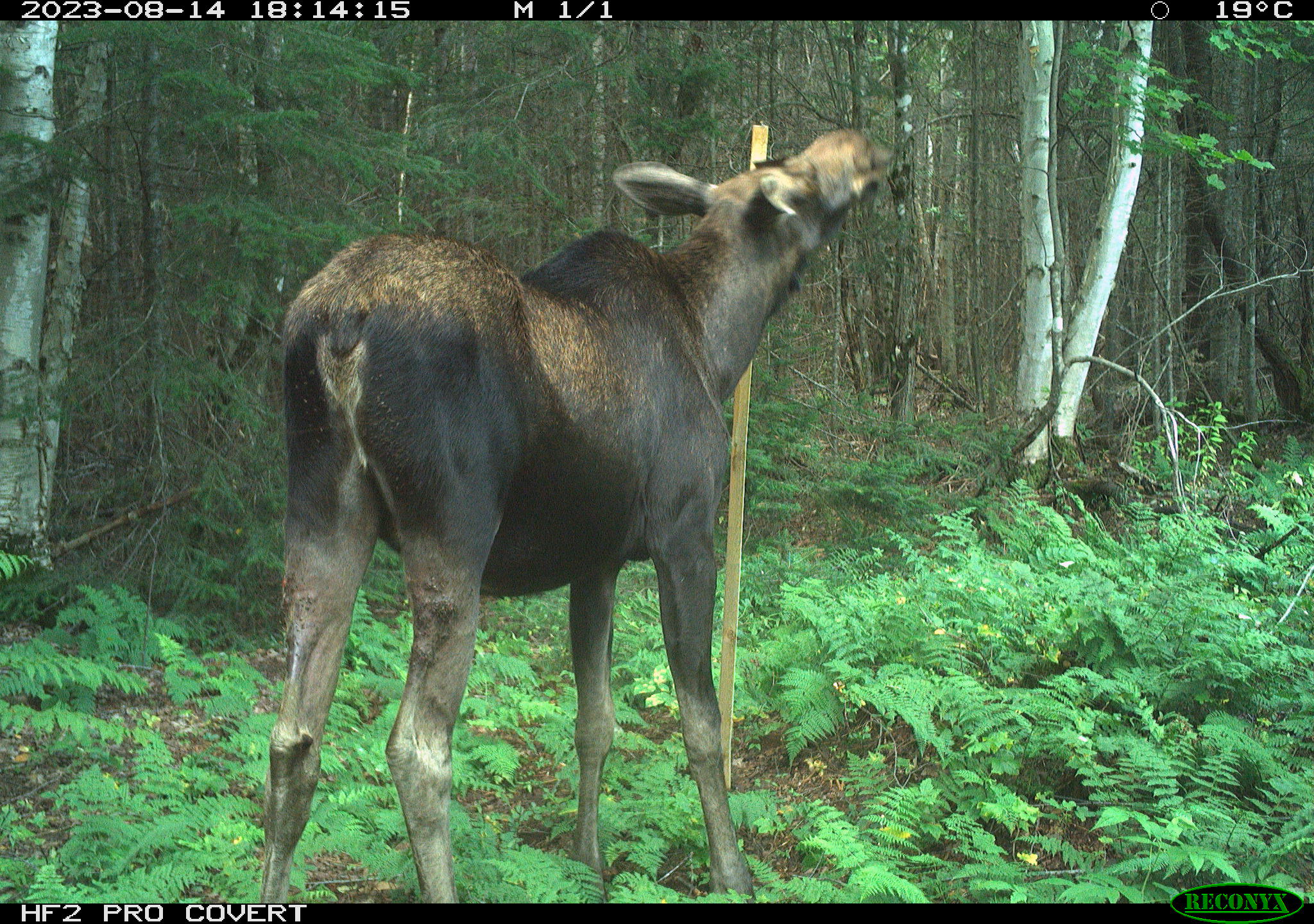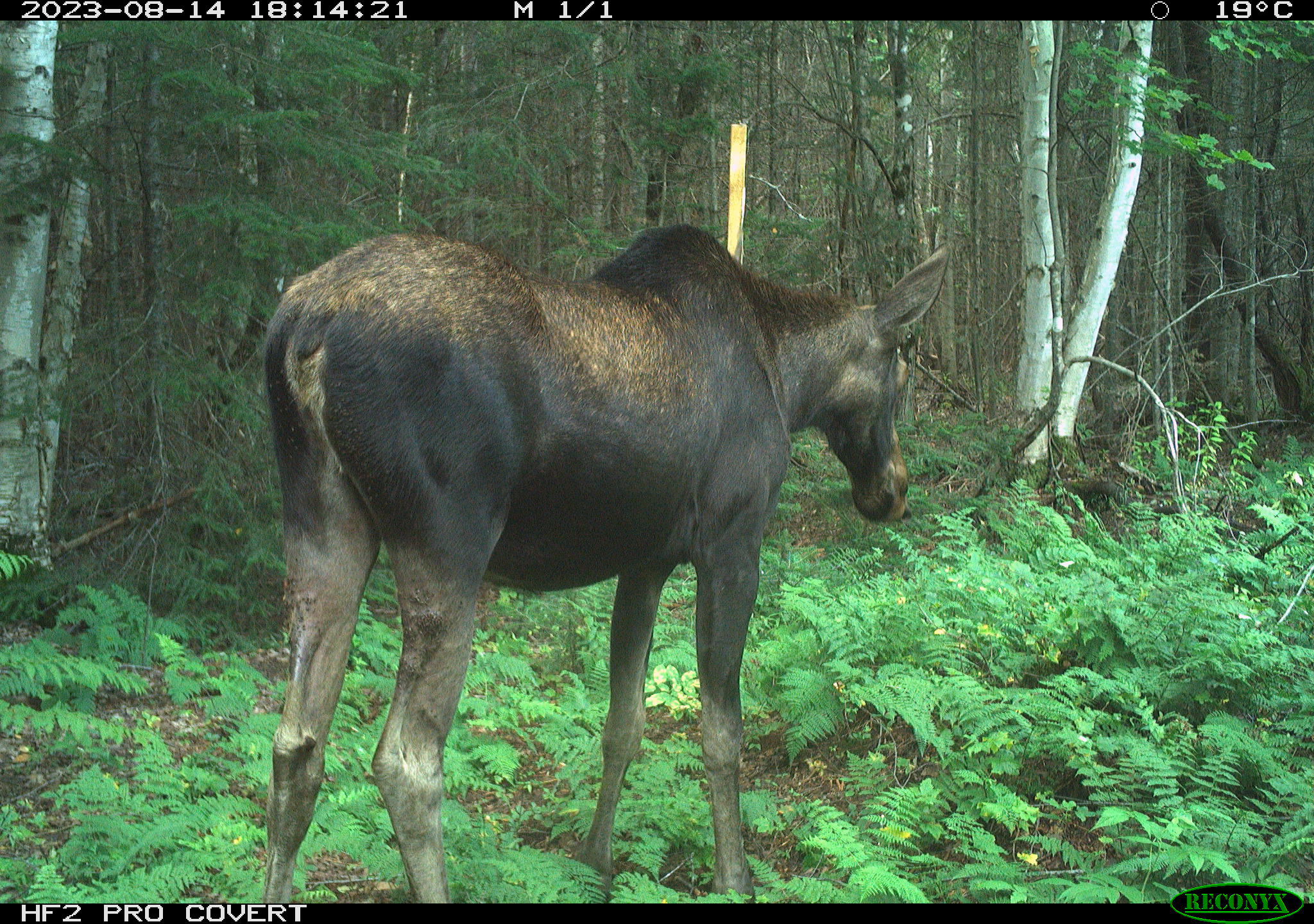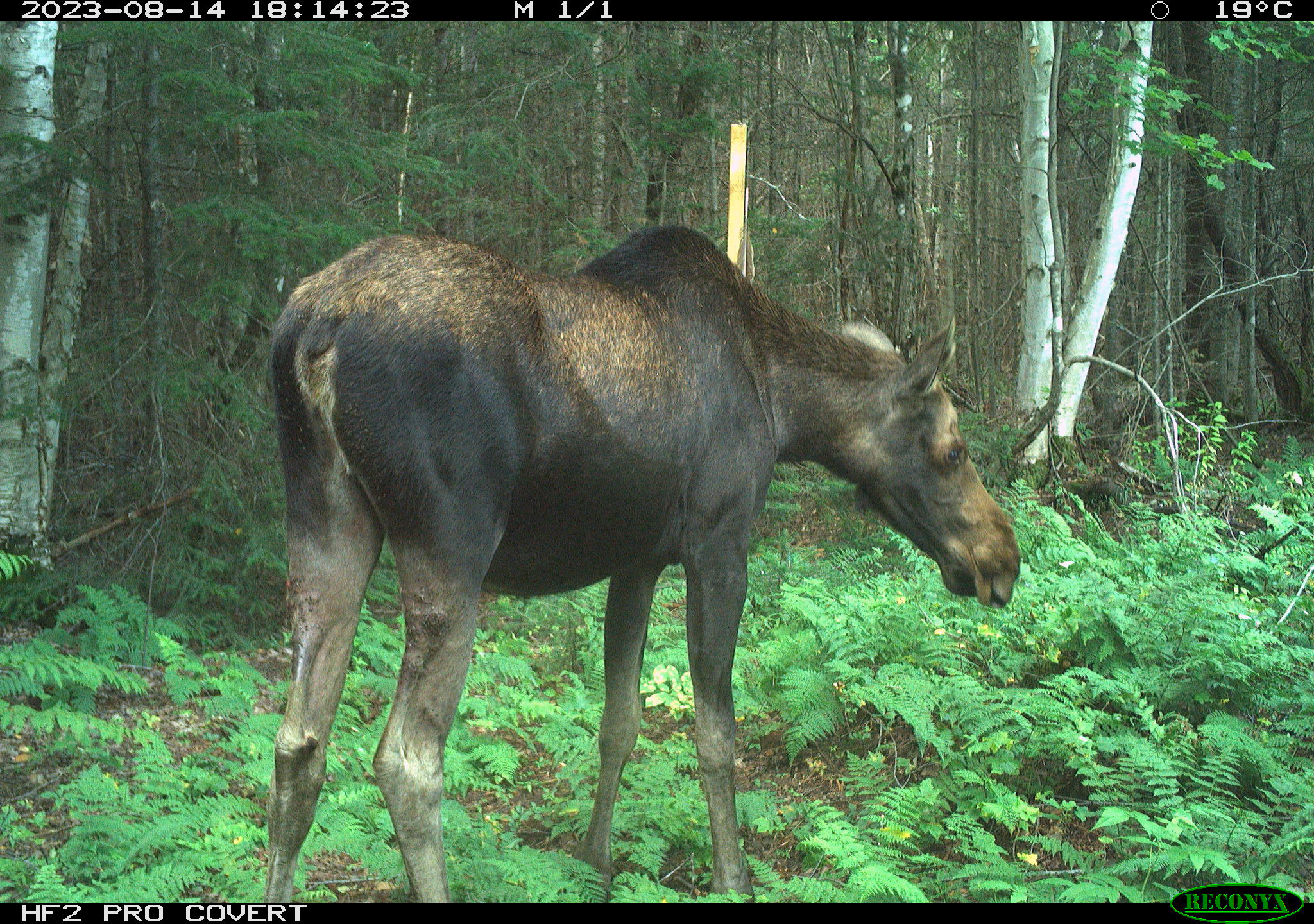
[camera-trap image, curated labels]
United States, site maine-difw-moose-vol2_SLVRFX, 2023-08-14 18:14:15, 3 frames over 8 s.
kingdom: Animalia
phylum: Chordata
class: Mammalia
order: Artiodactyla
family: Cervidae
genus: Alces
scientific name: Alces alces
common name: moose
Moose (Alces alces).